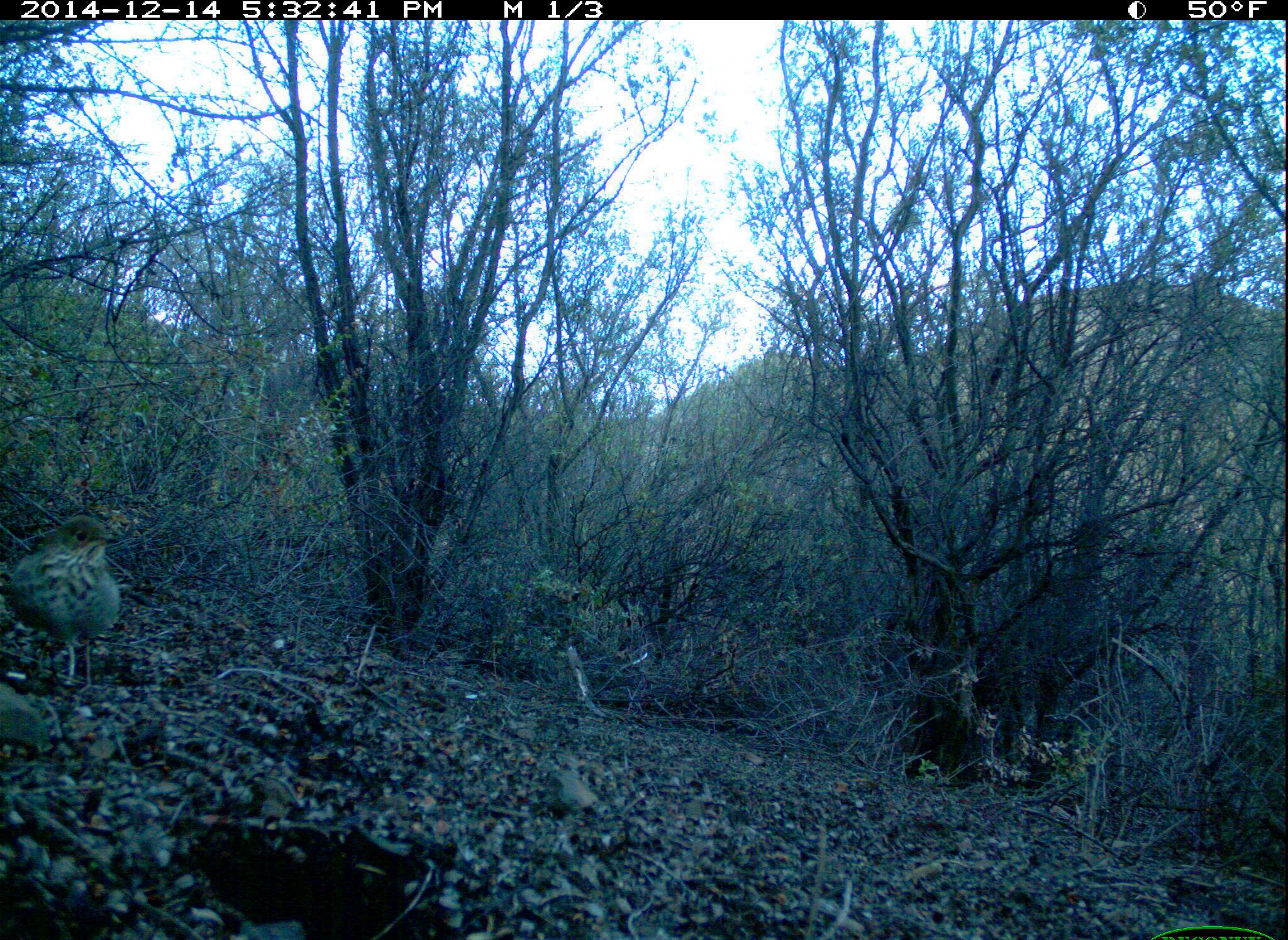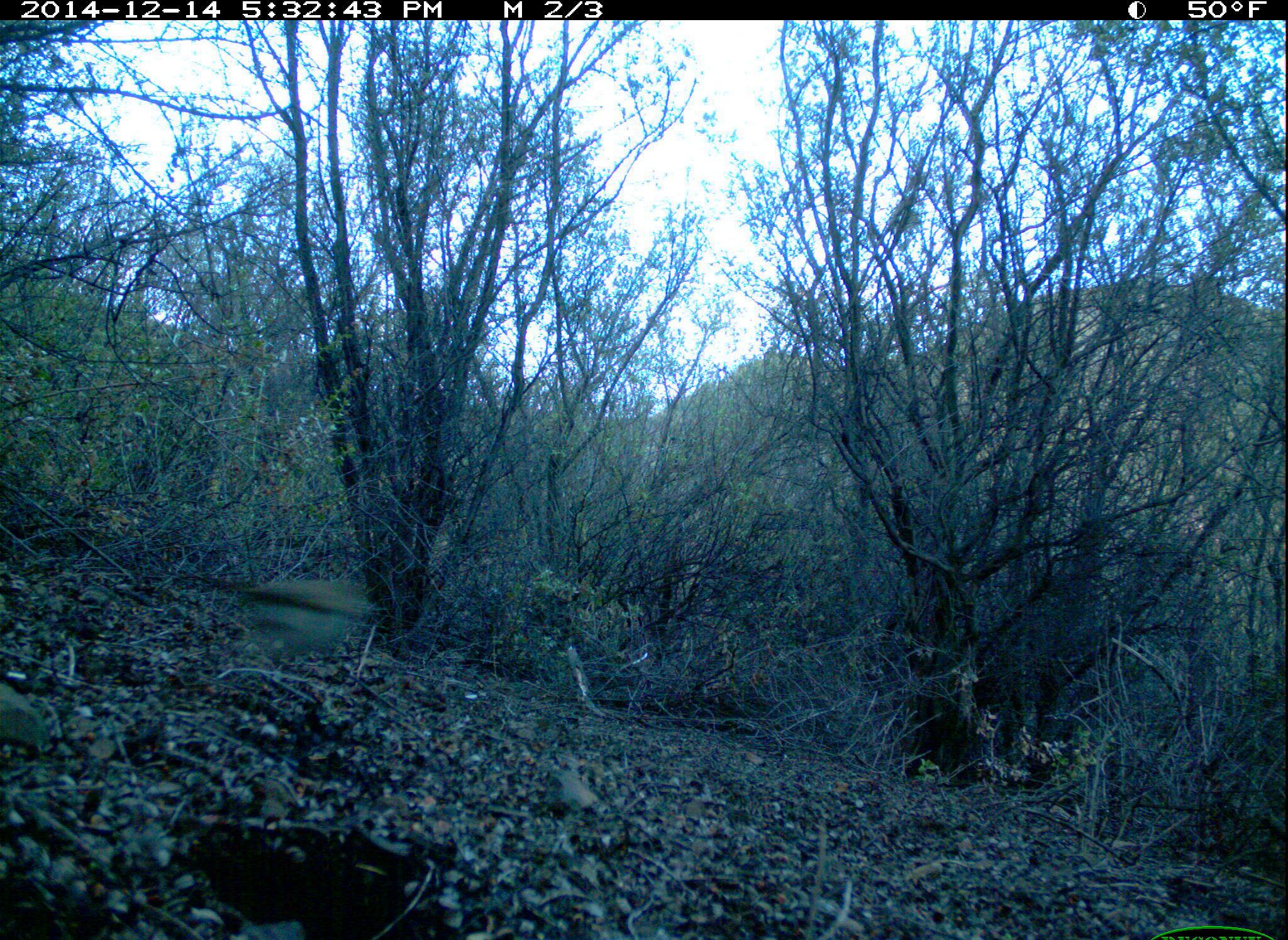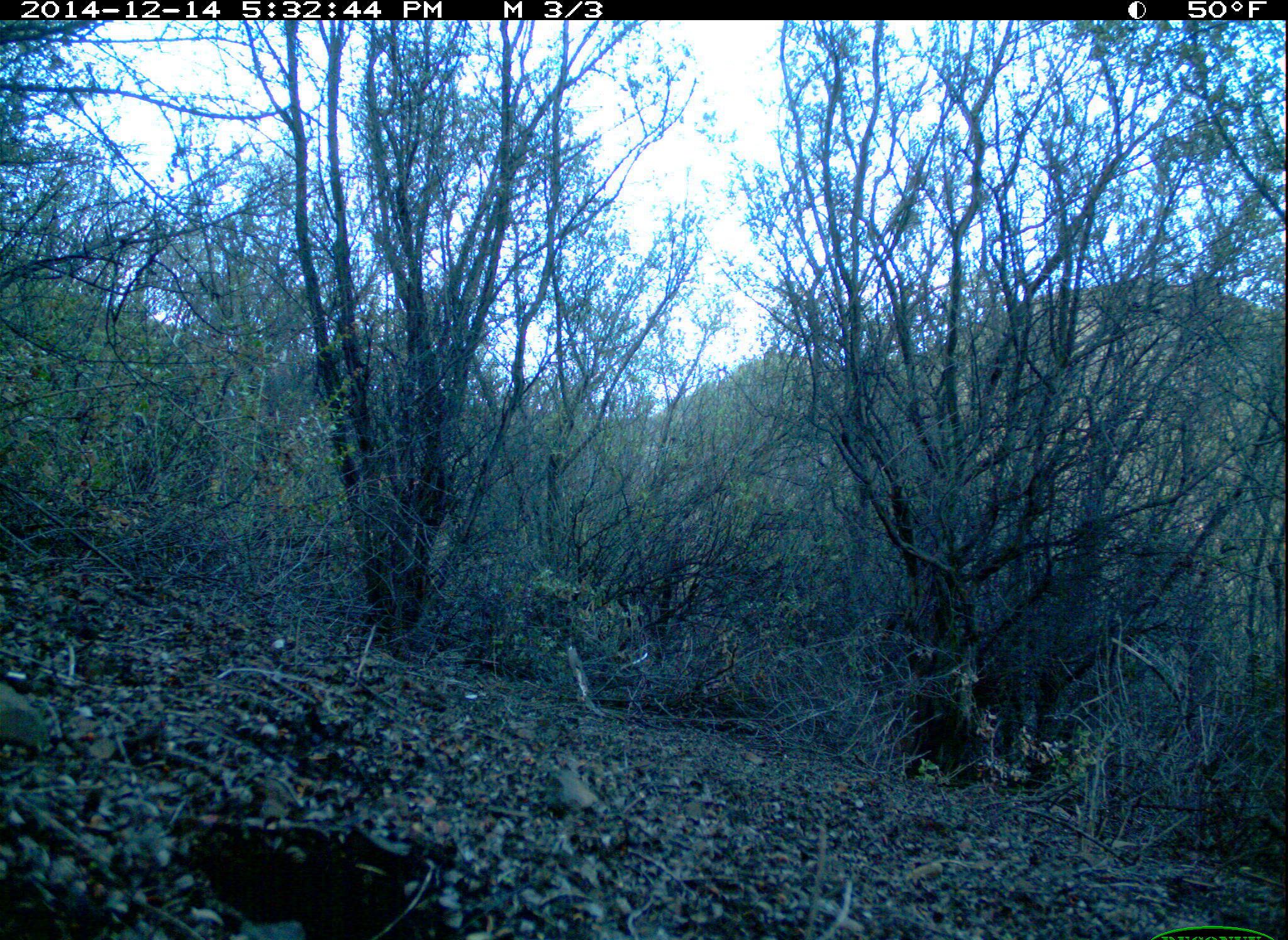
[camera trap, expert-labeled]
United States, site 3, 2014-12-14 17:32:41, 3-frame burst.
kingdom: Animalia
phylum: Chordata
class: Aves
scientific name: Aves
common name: bird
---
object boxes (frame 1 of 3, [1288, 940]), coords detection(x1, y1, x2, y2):
bird: detection(7, 514, 121, 696)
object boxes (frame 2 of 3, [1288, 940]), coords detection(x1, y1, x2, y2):
bird: detection(175, 569, 375, 673)